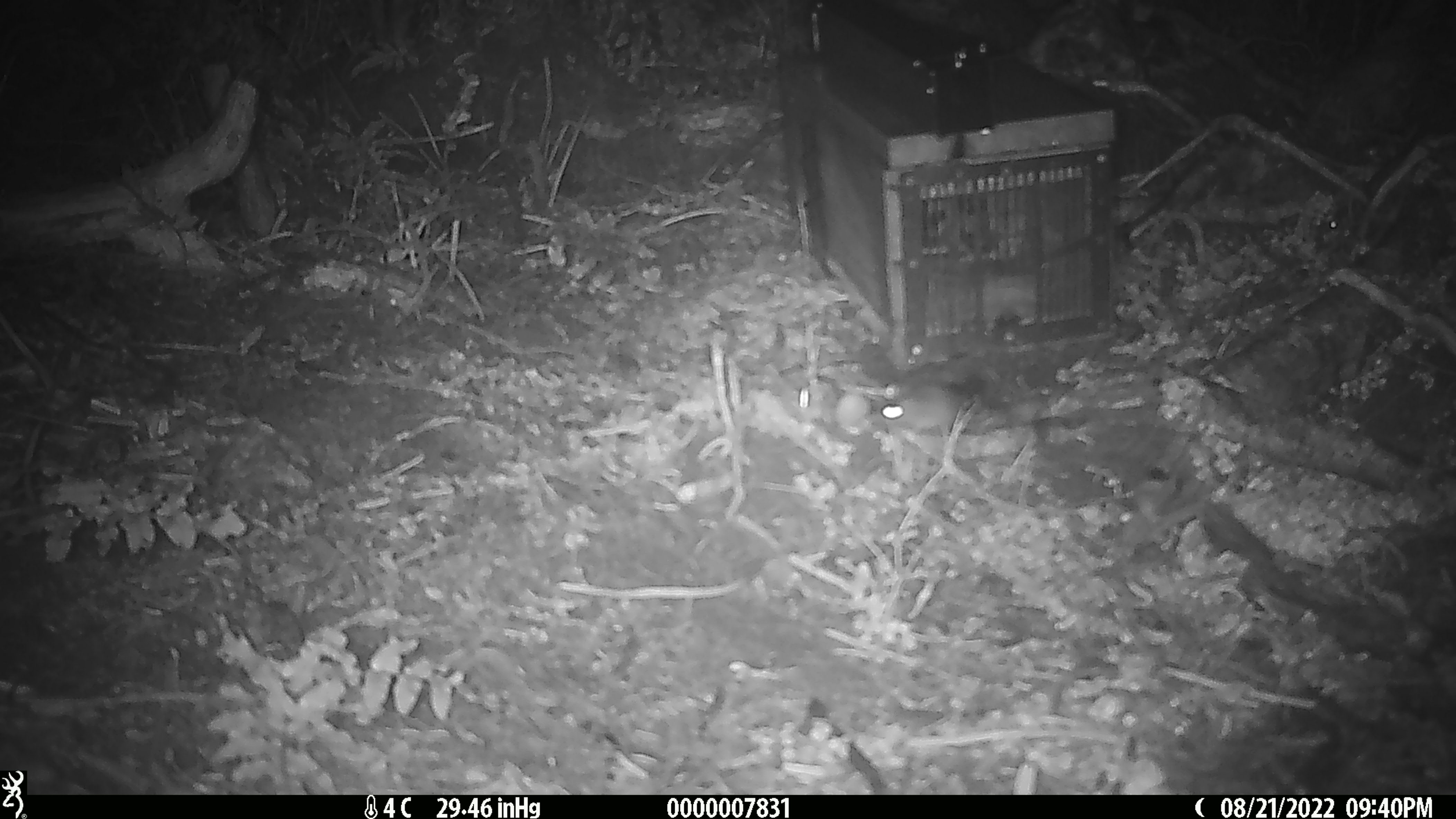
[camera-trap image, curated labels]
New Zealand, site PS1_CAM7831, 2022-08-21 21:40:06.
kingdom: Animalia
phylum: Chordata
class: Mammalia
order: Rodentia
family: Muridae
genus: Mus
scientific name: Mus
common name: mouse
Mouse (Mus).